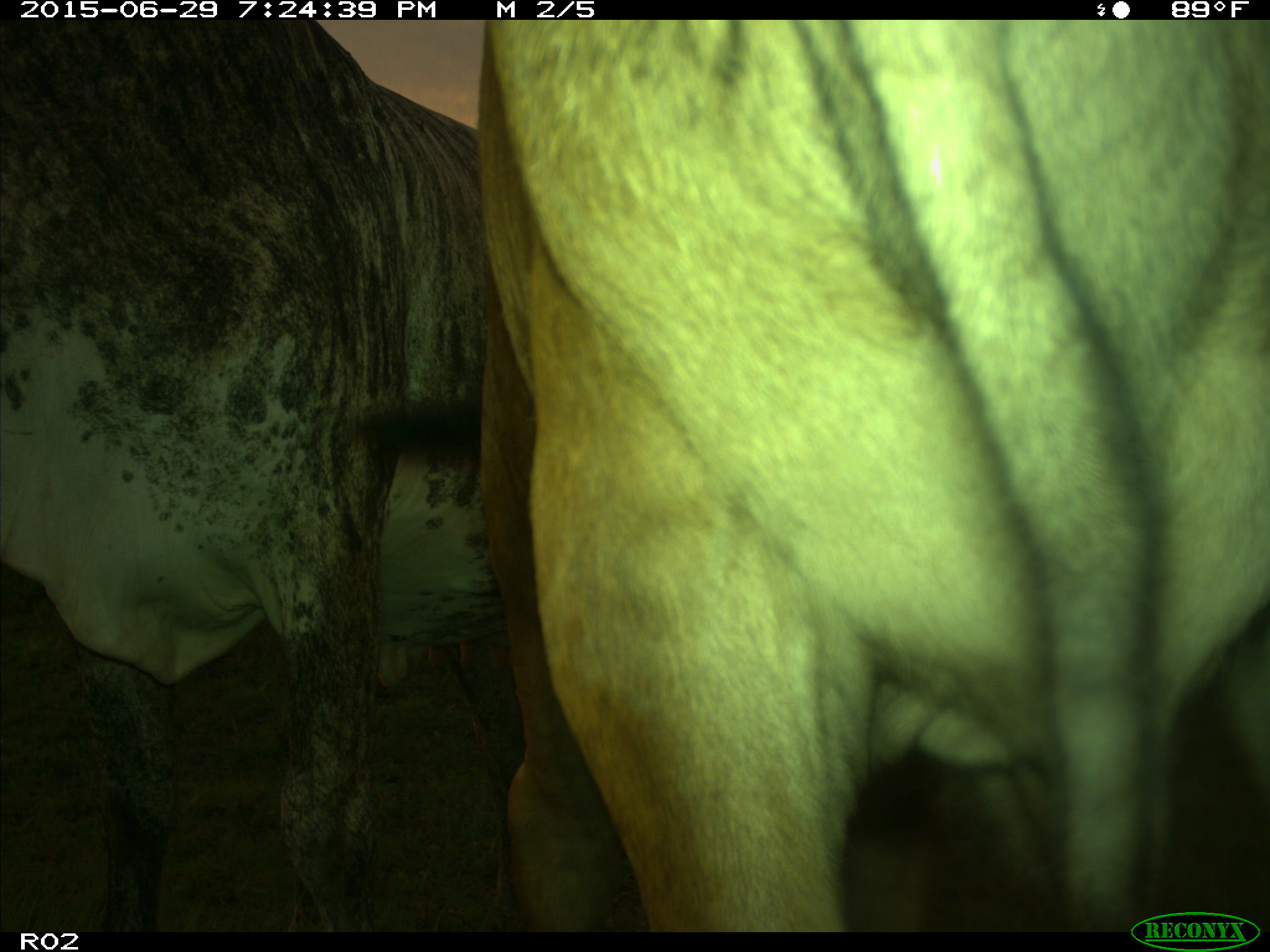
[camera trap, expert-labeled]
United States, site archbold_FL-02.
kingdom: Animalia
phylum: Chordata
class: Mammalia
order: Artiodactyla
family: Bovidae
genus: Bos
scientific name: Bos taurus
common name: domestic cow